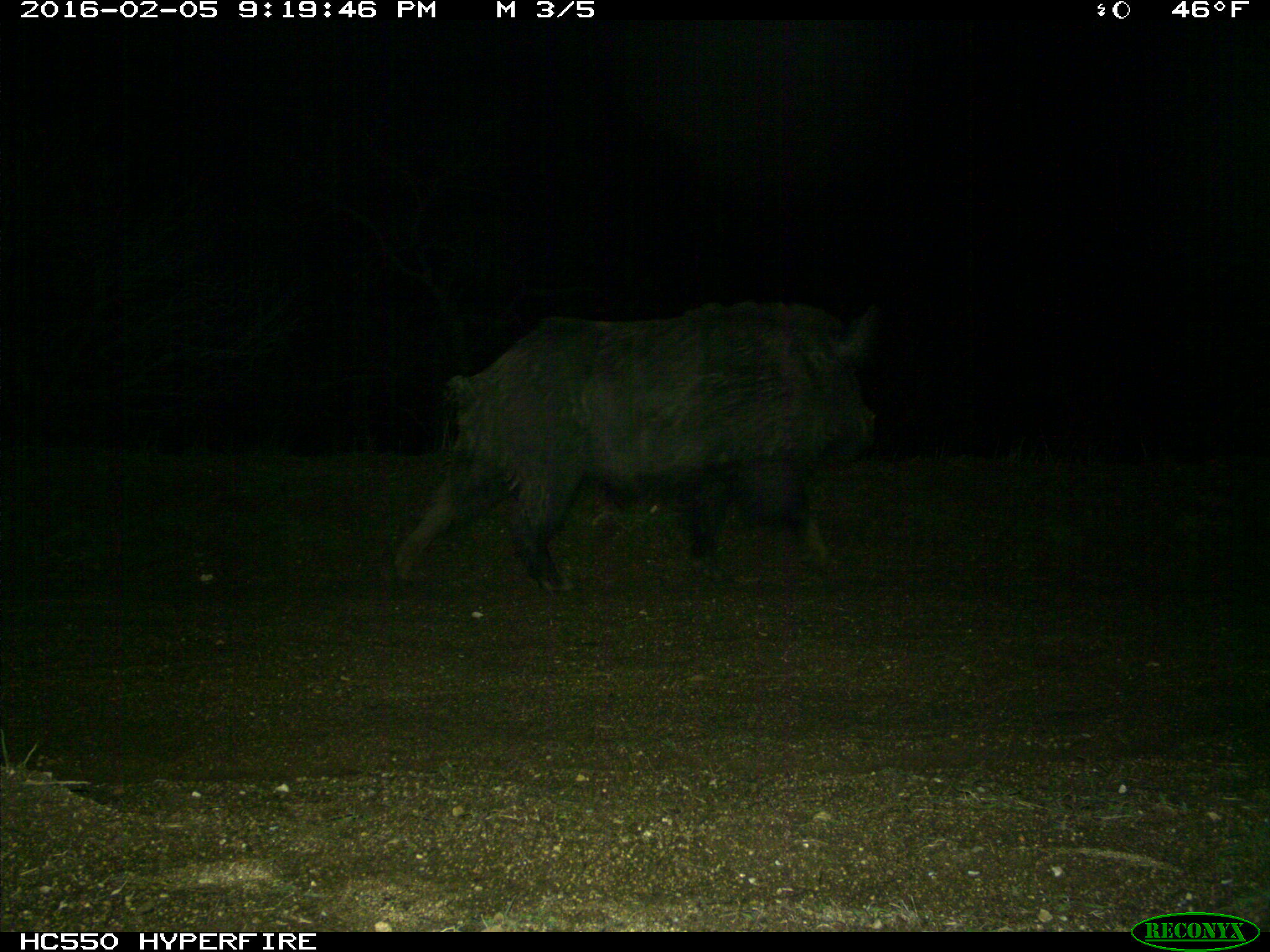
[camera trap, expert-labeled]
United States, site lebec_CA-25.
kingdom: Animalia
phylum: Chordata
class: Mammalia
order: Artiodactyla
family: Suidae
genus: Sus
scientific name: Sus scrofa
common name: wild boar